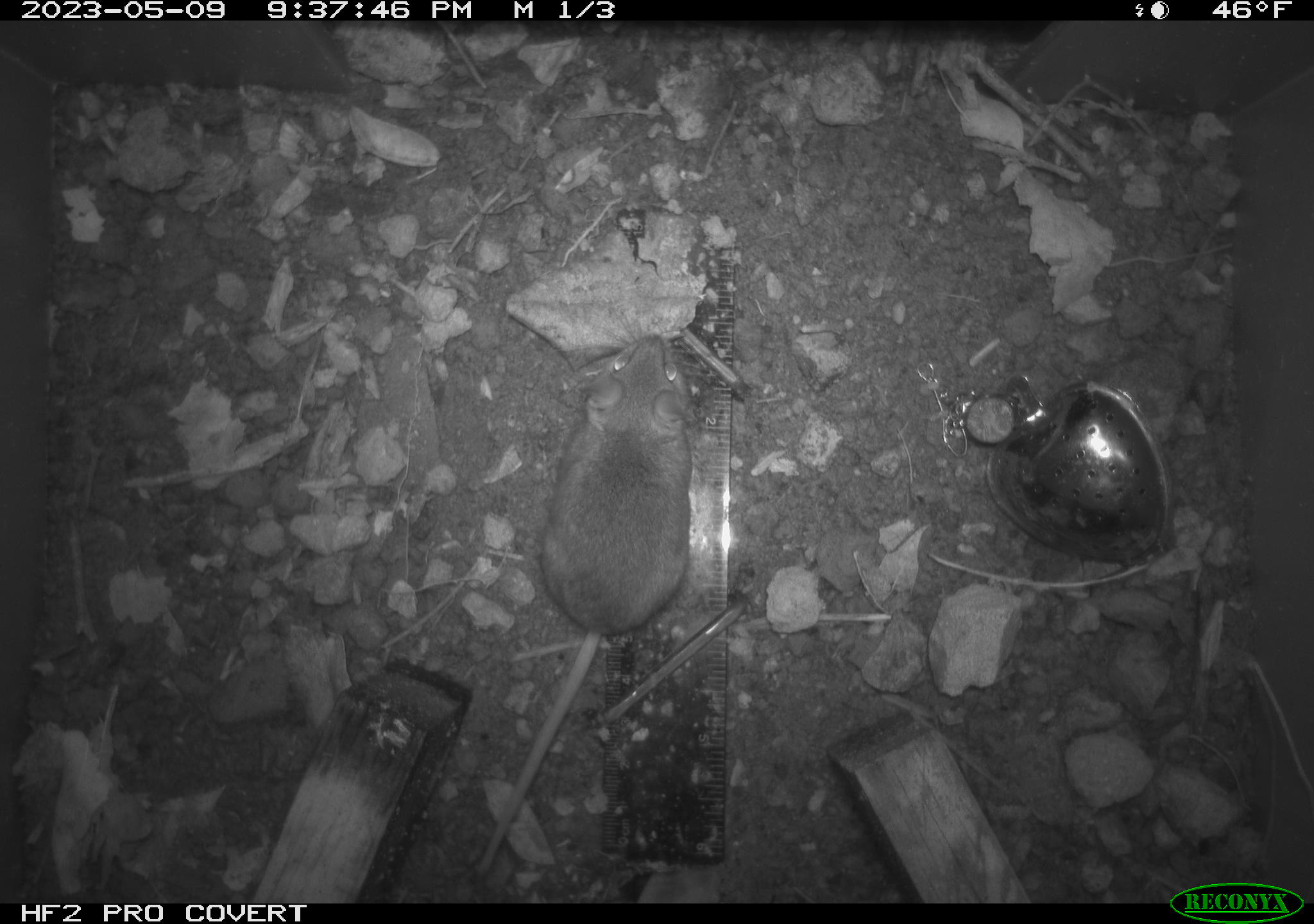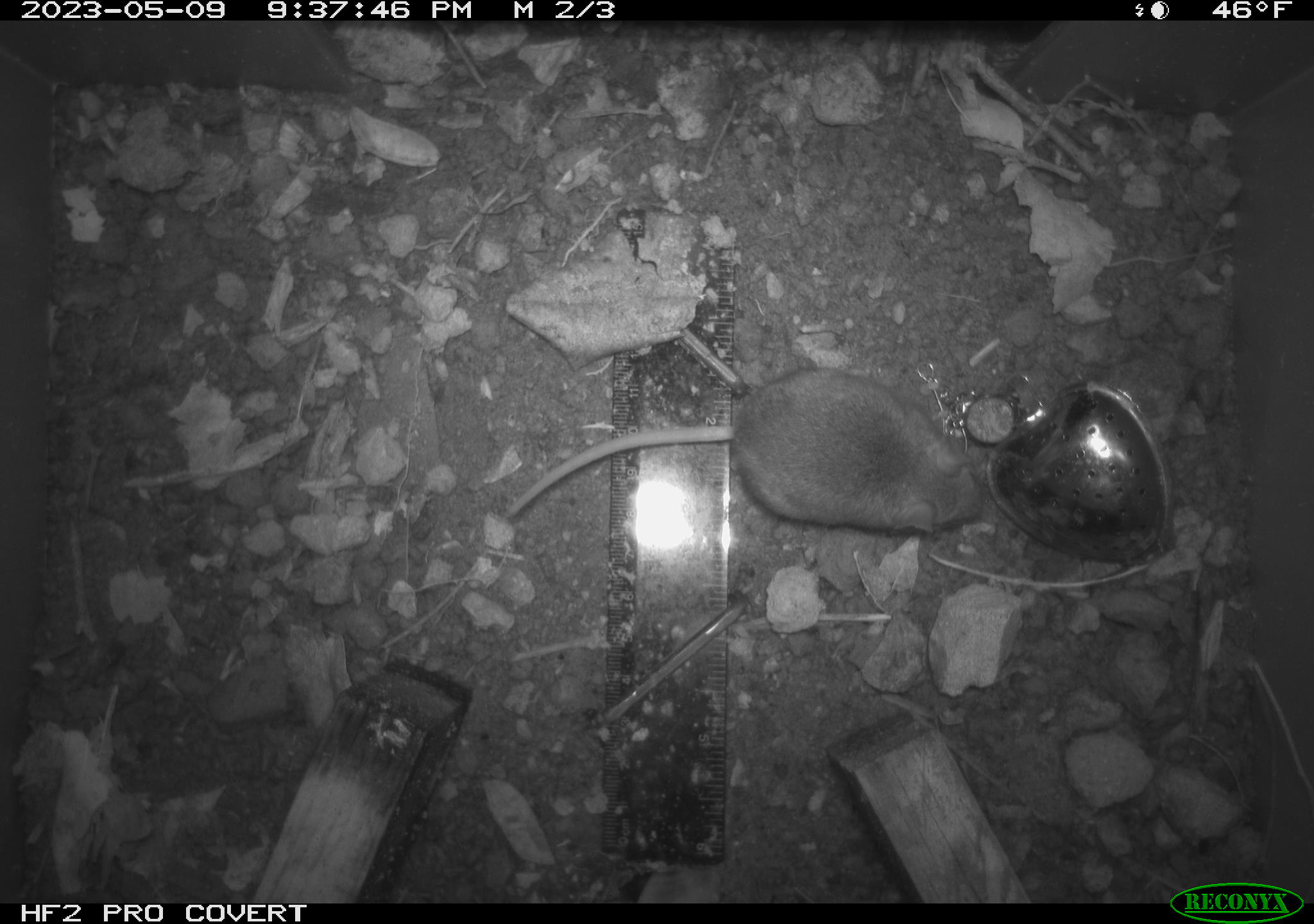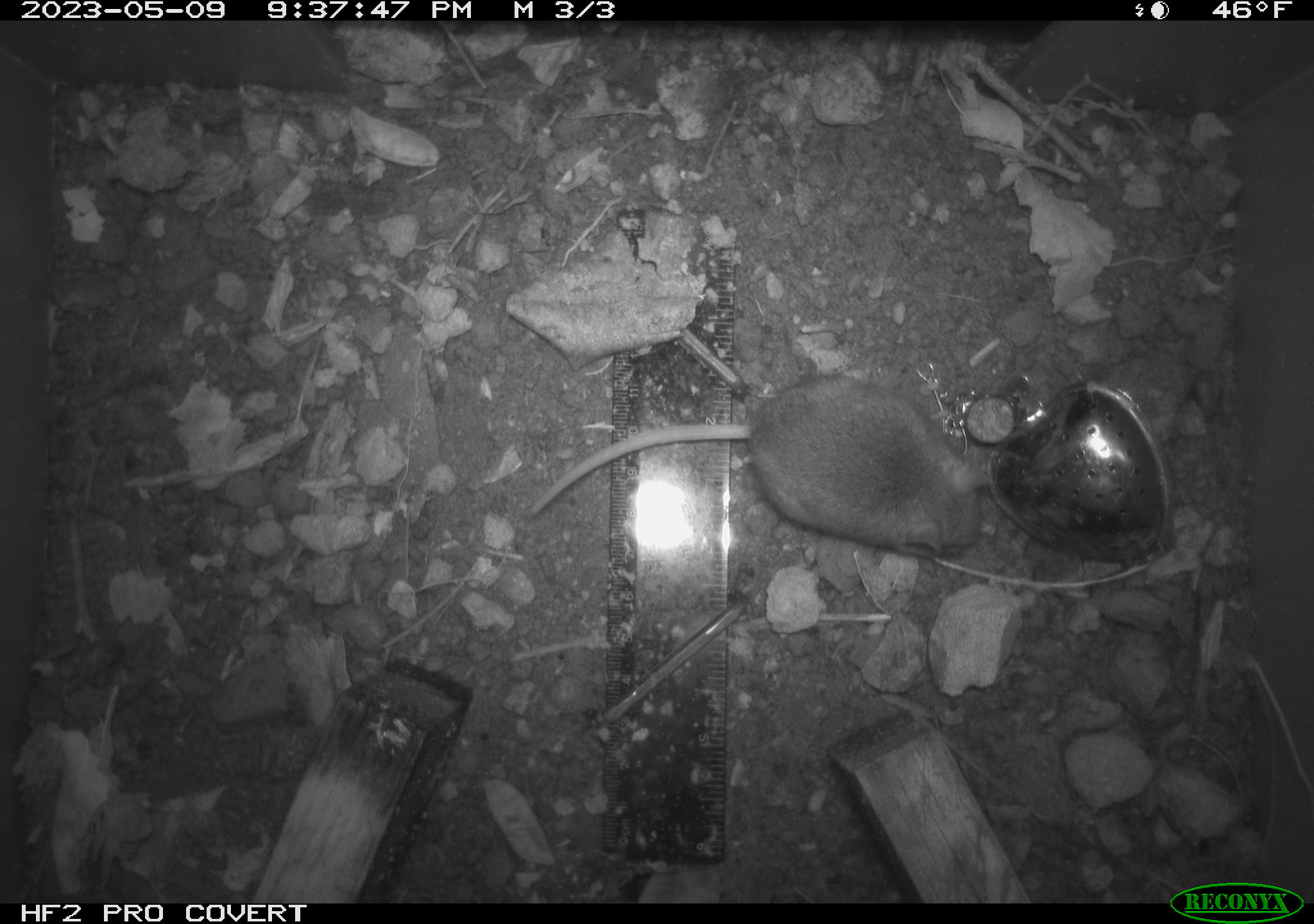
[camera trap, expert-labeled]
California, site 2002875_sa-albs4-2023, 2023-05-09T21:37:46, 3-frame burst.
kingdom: Animalia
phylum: Chordata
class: Mammalia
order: Rodentia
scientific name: Rodentia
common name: mouse species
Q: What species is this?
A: Mouse species (Rodentia).